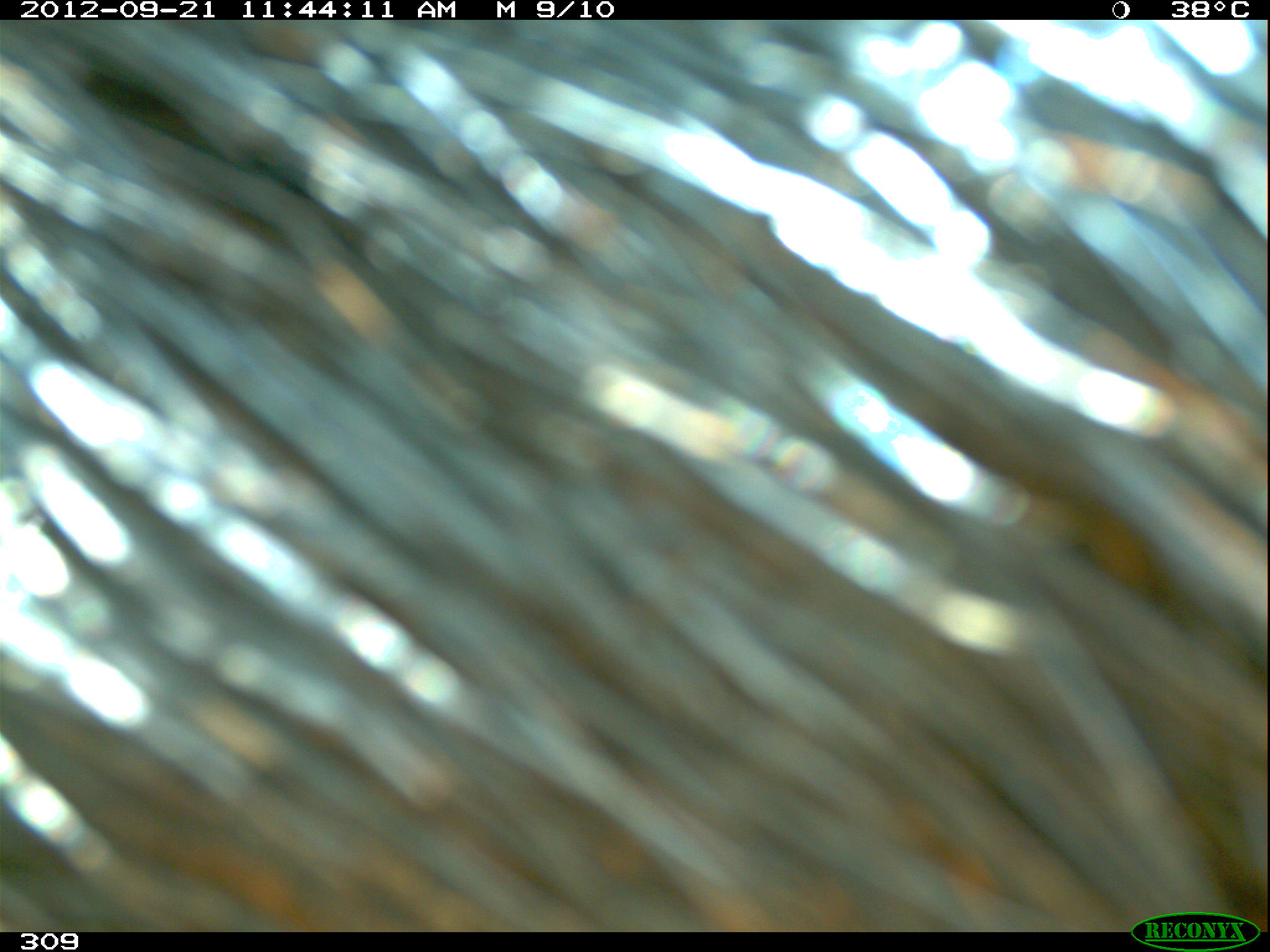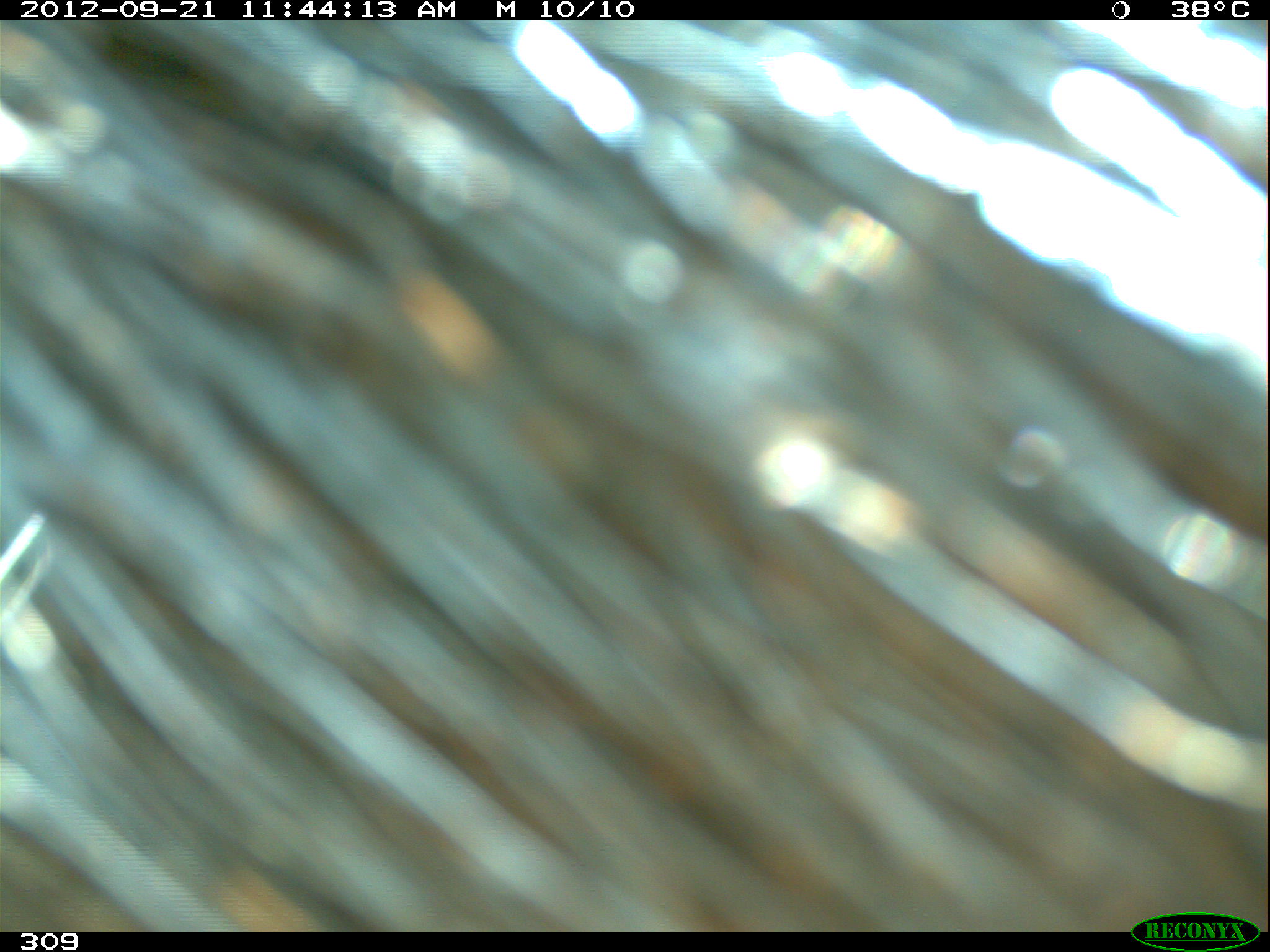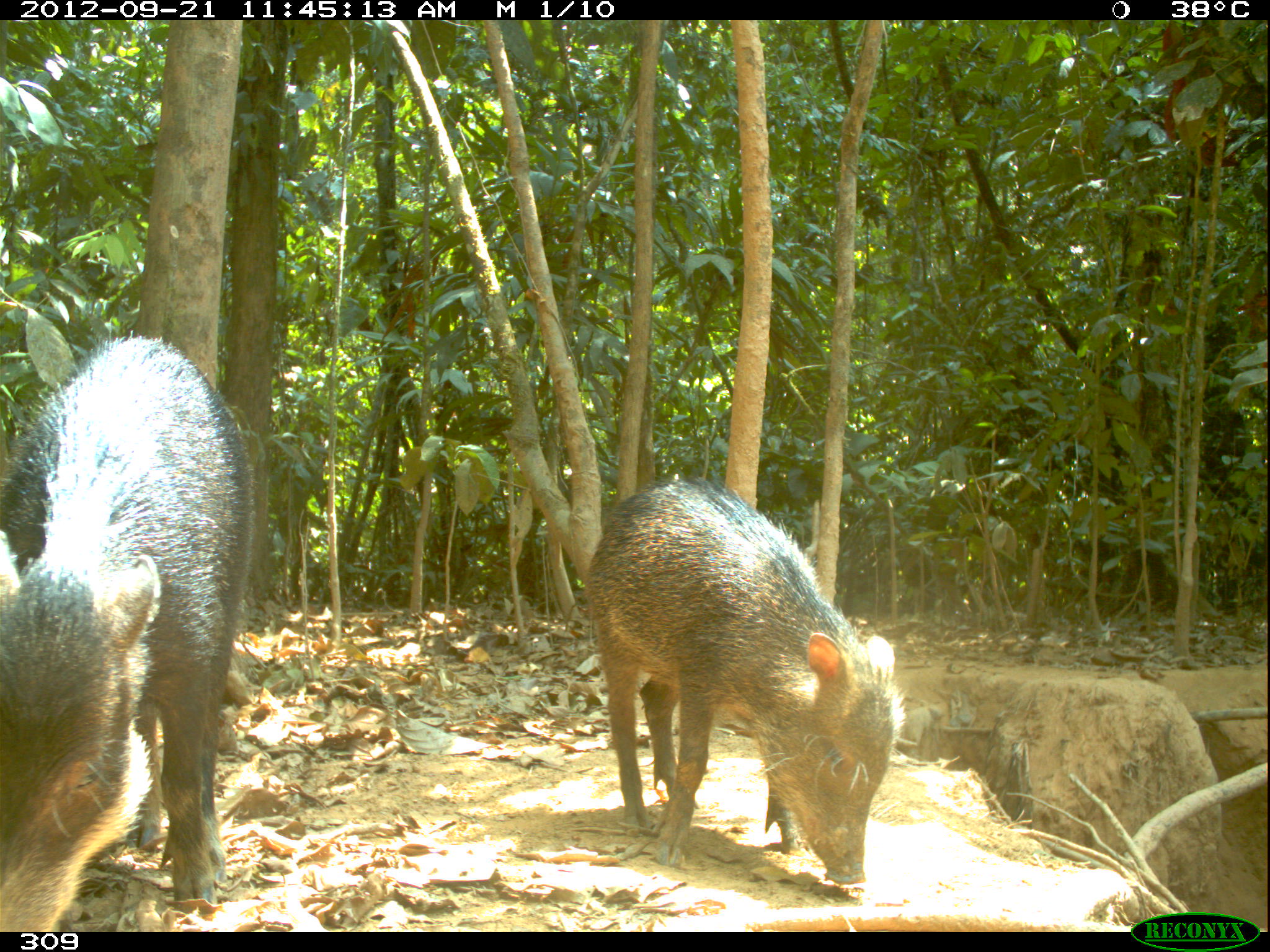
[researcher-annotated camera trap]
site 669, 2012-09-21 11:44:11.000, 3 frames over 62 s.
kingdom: Animalia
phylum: Chordata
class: Mammalia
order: Artiodactyla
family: Tayassuidae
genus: Tayassu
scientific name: Tayassu pecari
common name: white-lipped peccary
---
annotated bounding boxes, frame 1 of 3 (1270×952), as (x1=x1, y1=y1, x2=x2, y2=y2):
tayassu pecari: (x1=0, y1=19, x2=1268, y2=930)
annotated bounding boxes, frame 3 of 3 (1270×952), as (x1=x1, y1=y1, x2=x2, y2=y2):
tayassu pecari: (x1=0, y1=326, x2=256, y2=932); (x1=580, y1=472, x2=907, y2=887)